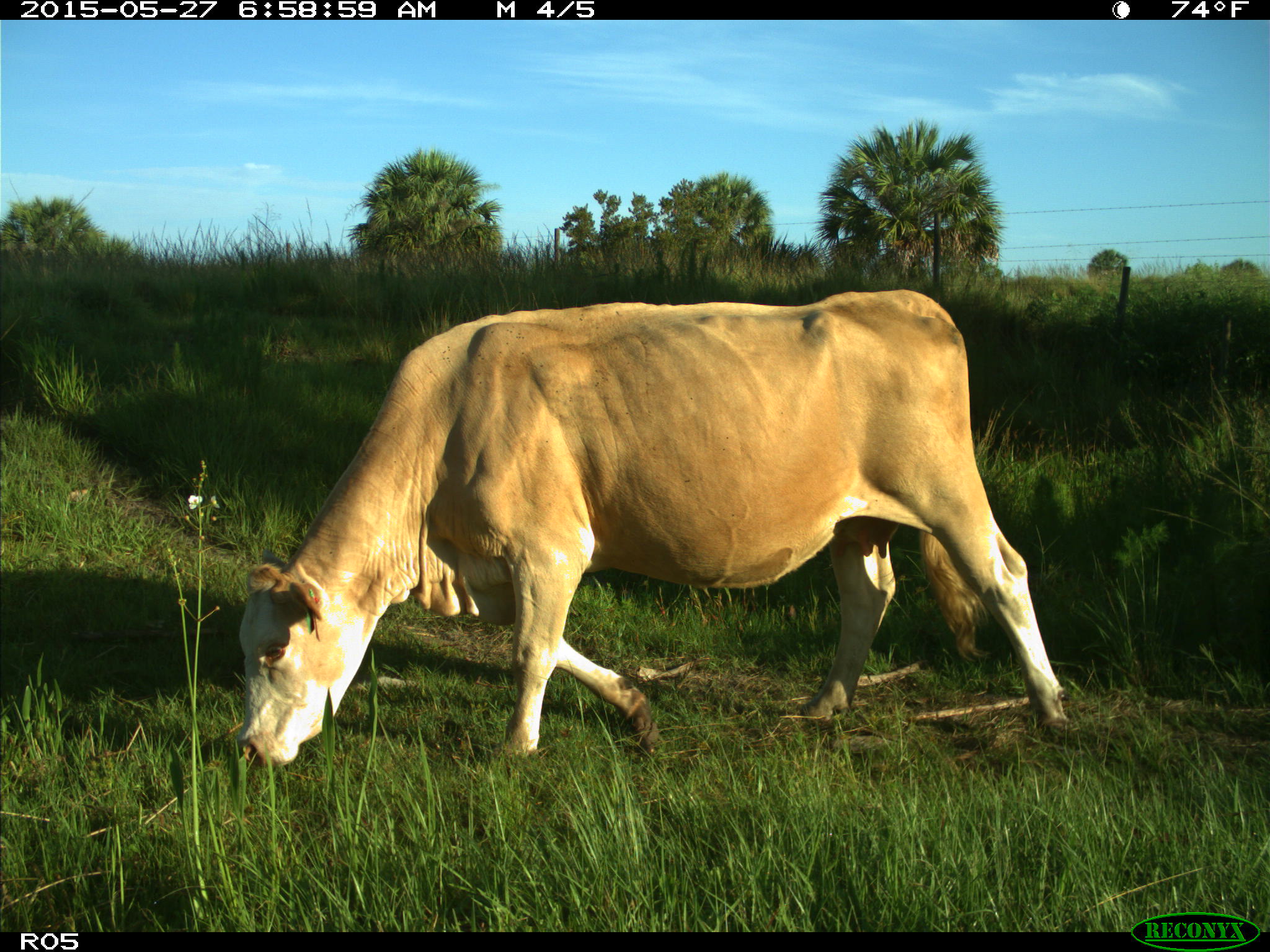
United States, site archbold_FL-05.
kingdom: Animalia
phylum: Chordata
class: Mammalia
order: Artiodactyla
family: Bovidae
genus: Bos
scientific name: Bos taurus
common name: domestic cow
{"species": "Bos taurus (domestic cow)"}